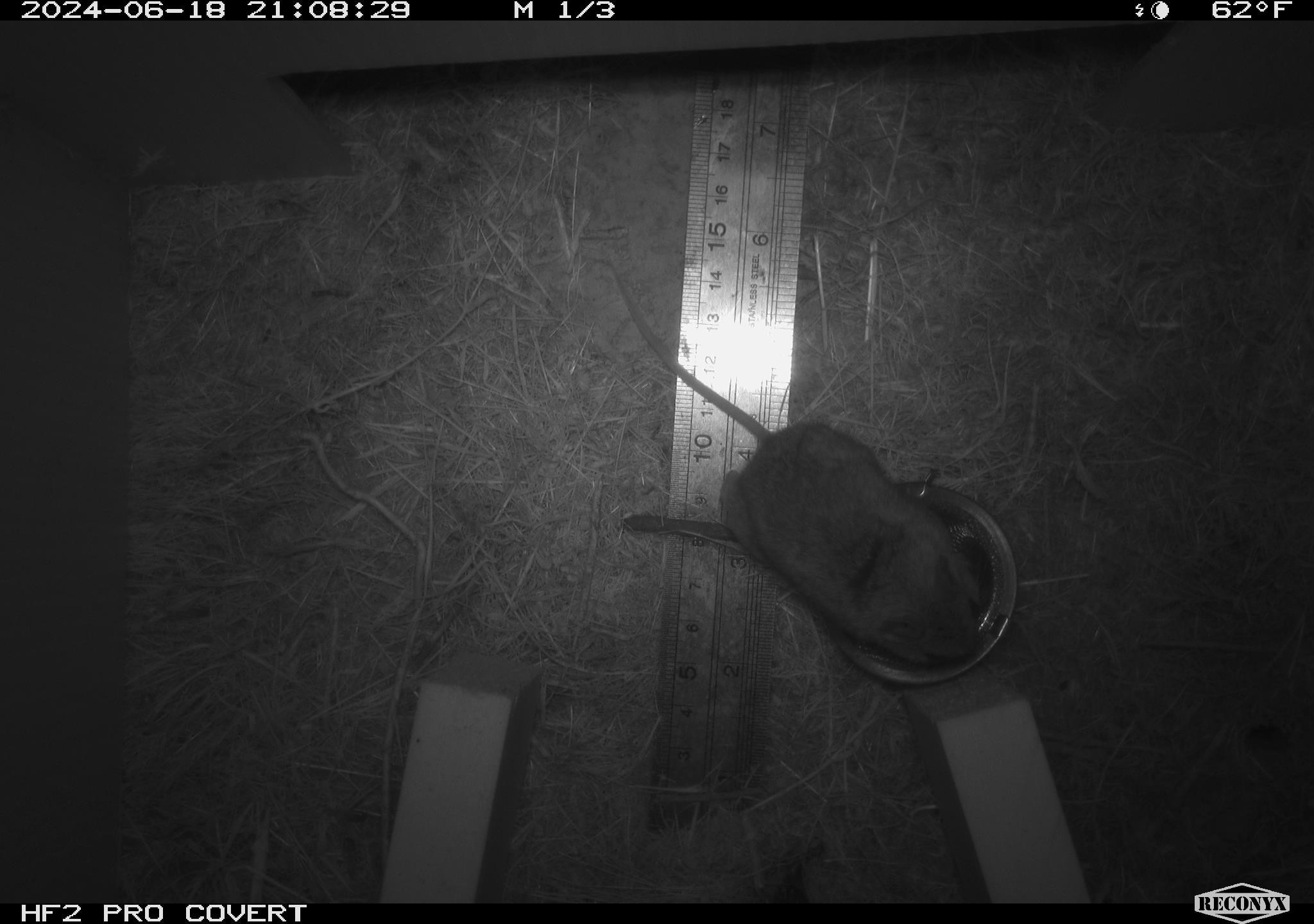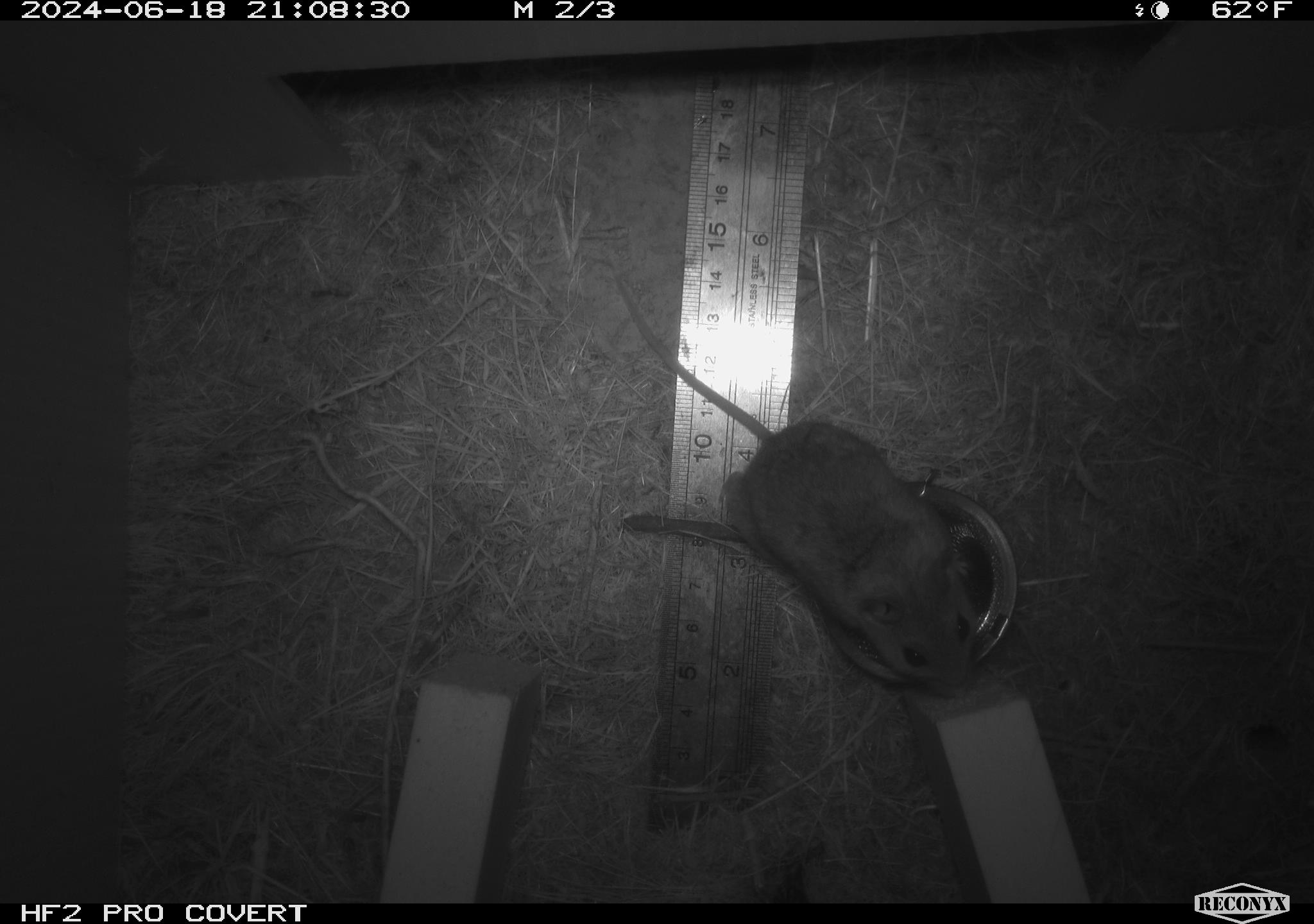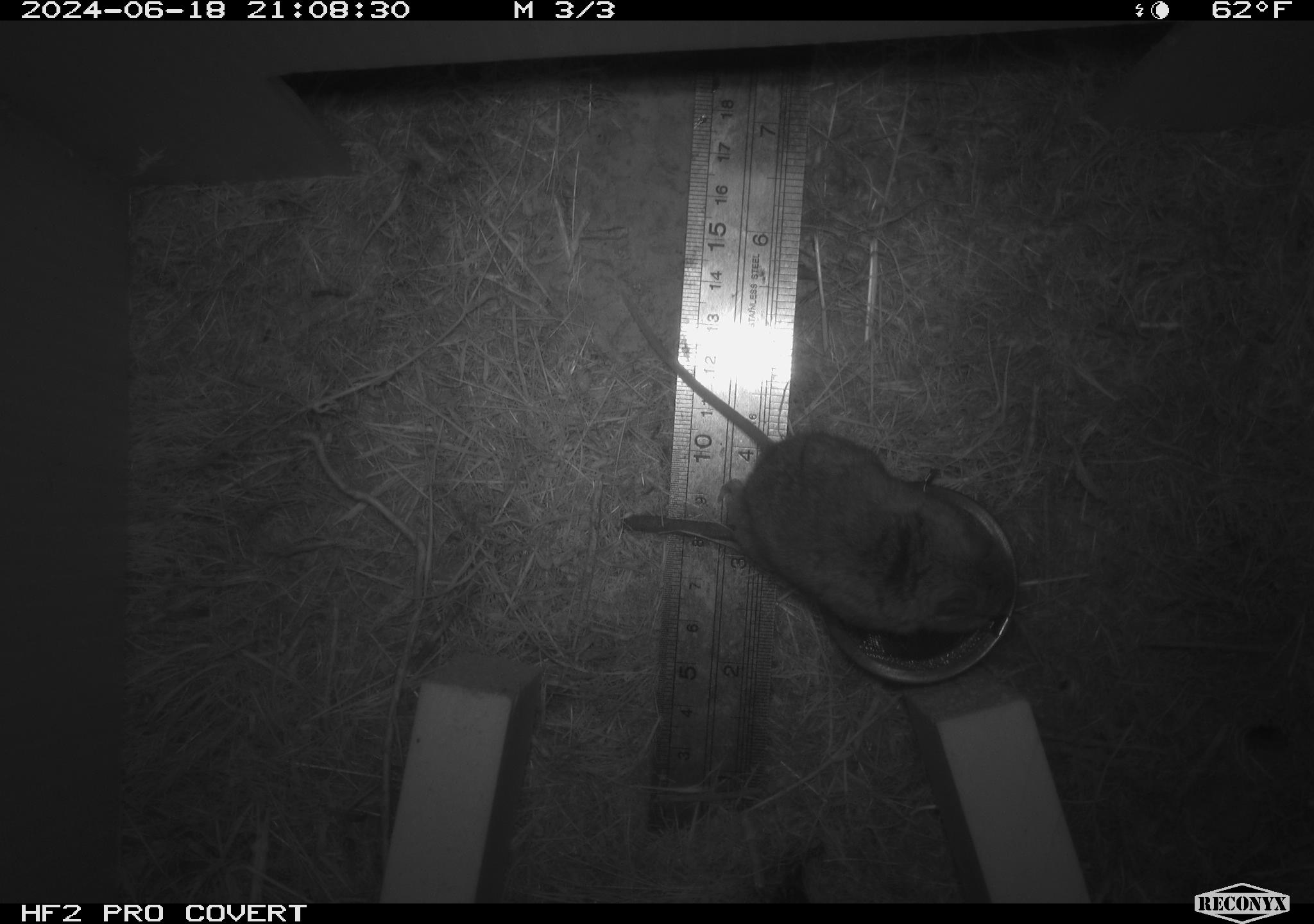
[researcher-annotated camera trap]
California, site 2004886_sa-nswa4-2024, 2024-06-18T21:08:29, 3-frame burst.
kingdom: Animalia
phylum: Chordata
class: Mammalia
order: Rodentia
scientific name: Rodentia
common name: rodent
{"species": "rodent (Rodentia)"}